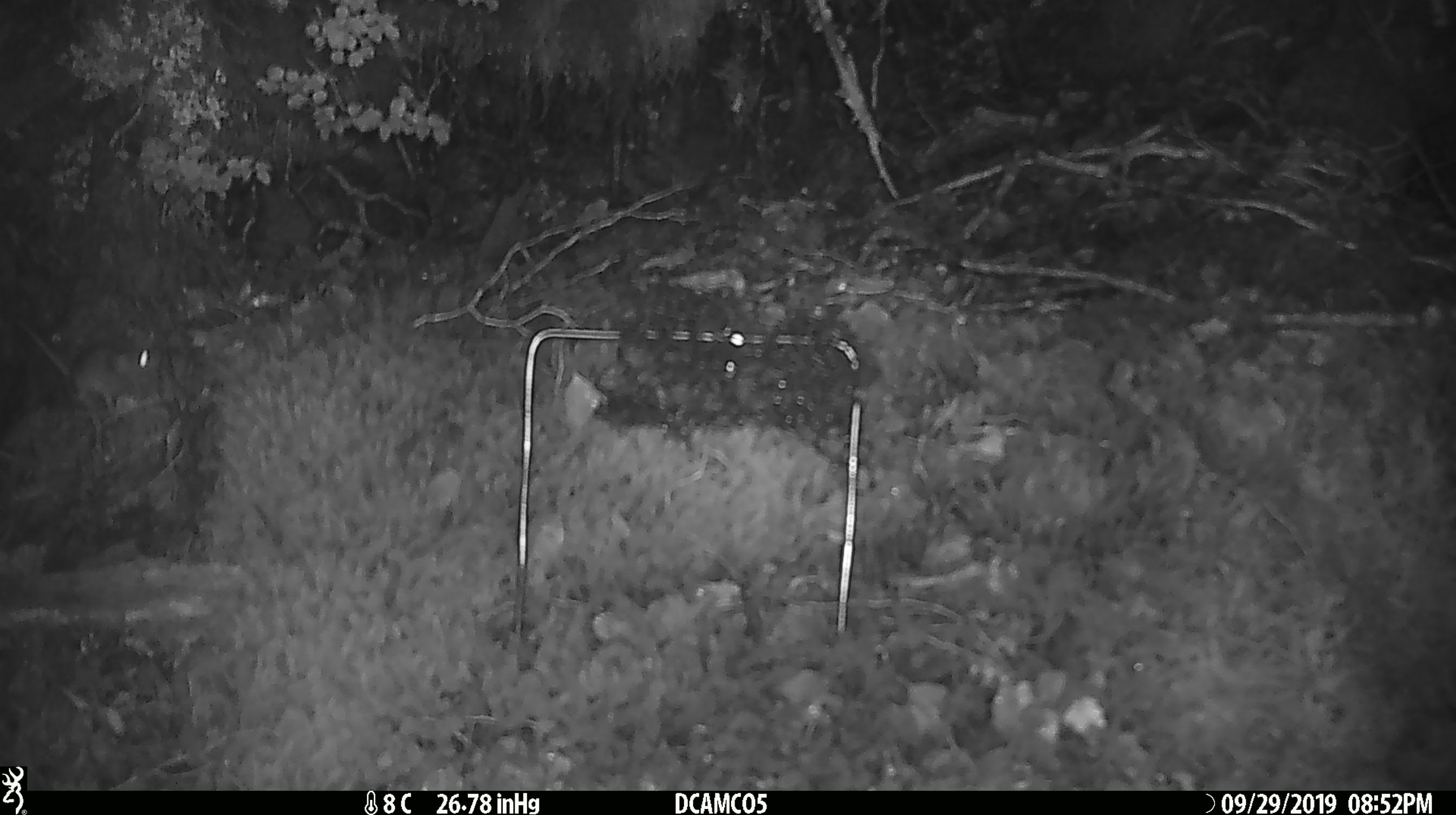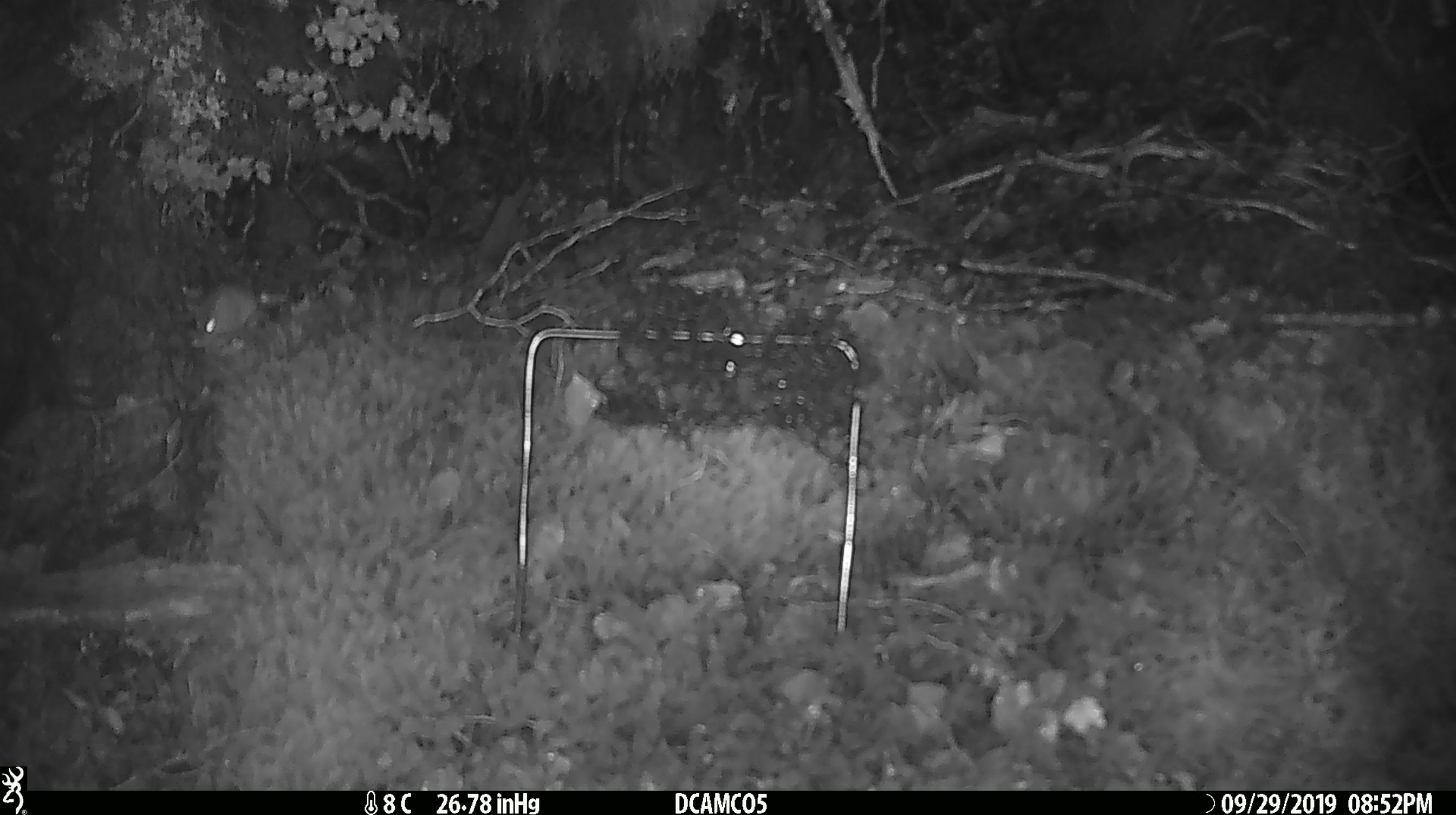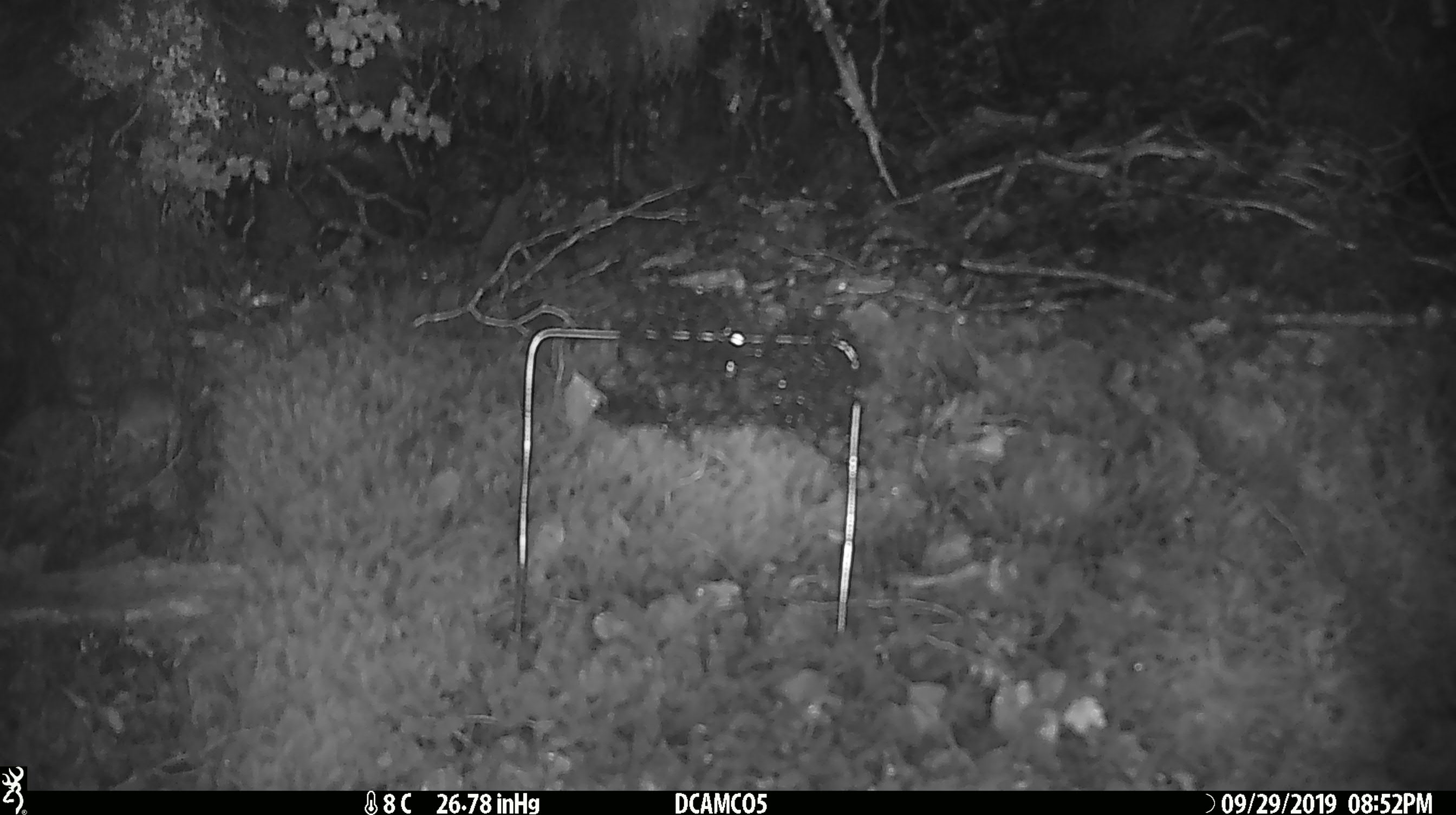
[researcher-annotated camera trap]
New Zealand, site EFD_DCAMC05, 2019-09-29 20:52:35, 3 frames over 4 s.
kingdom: Animalia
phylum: Chordata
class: Mammalia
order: Rodentia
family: Muridae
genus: Mus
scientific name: Mus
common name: mouse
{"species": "mouse (Mus)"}